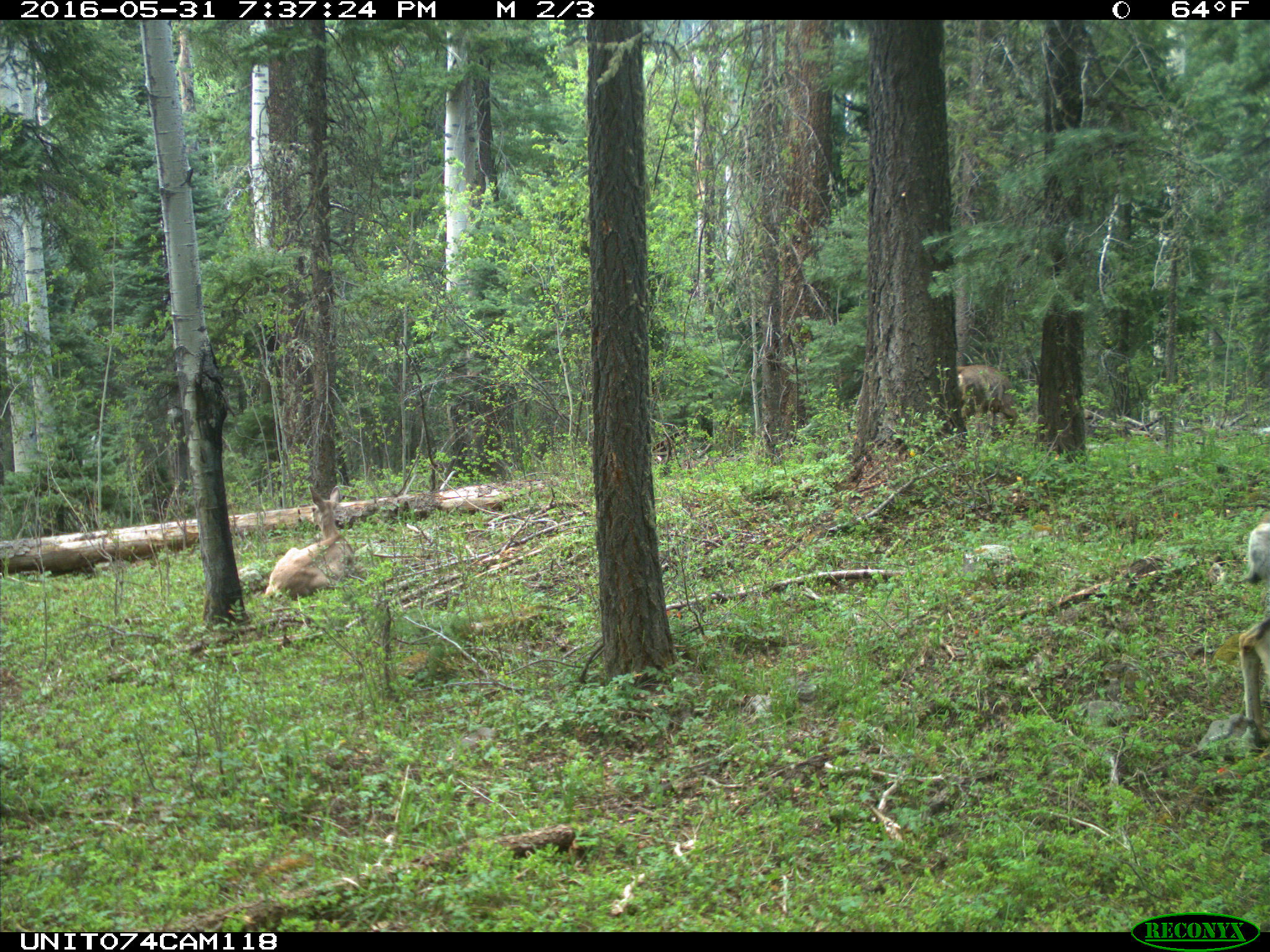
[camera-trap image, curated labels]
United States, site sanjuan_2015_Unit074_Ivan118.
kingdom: Animalia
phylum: Chordata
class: Mammalia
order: Artiodactyla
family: Cervidae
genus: Odocoileus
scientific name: Odocoileus hemionus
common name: mule deer